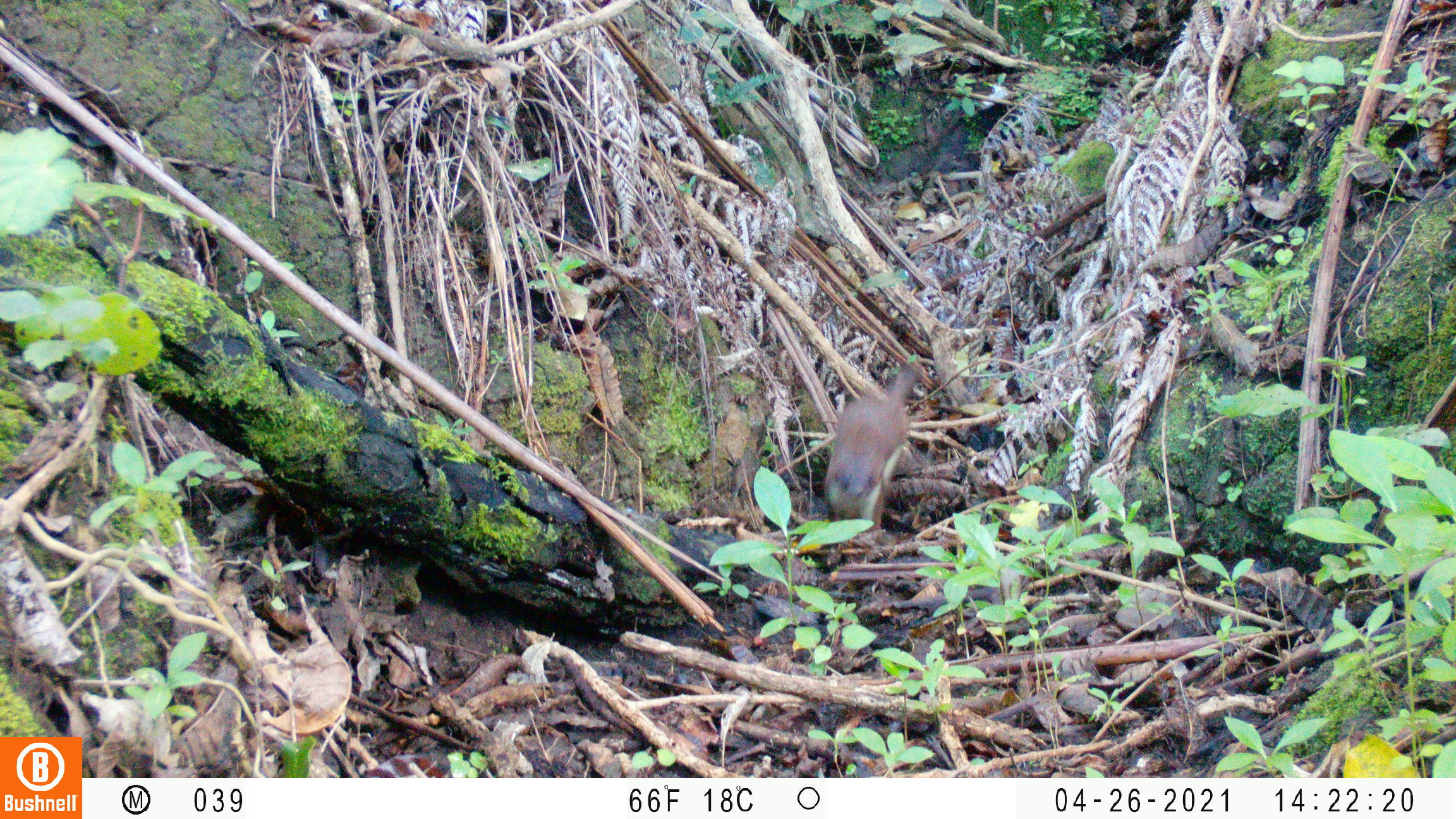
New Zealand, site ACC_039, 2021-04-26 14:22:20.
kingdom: Animalia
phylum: Chordata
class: Mammalia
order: Carnivora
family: Mustelidae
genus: Mustela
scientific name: Mustela erminea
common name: stoat